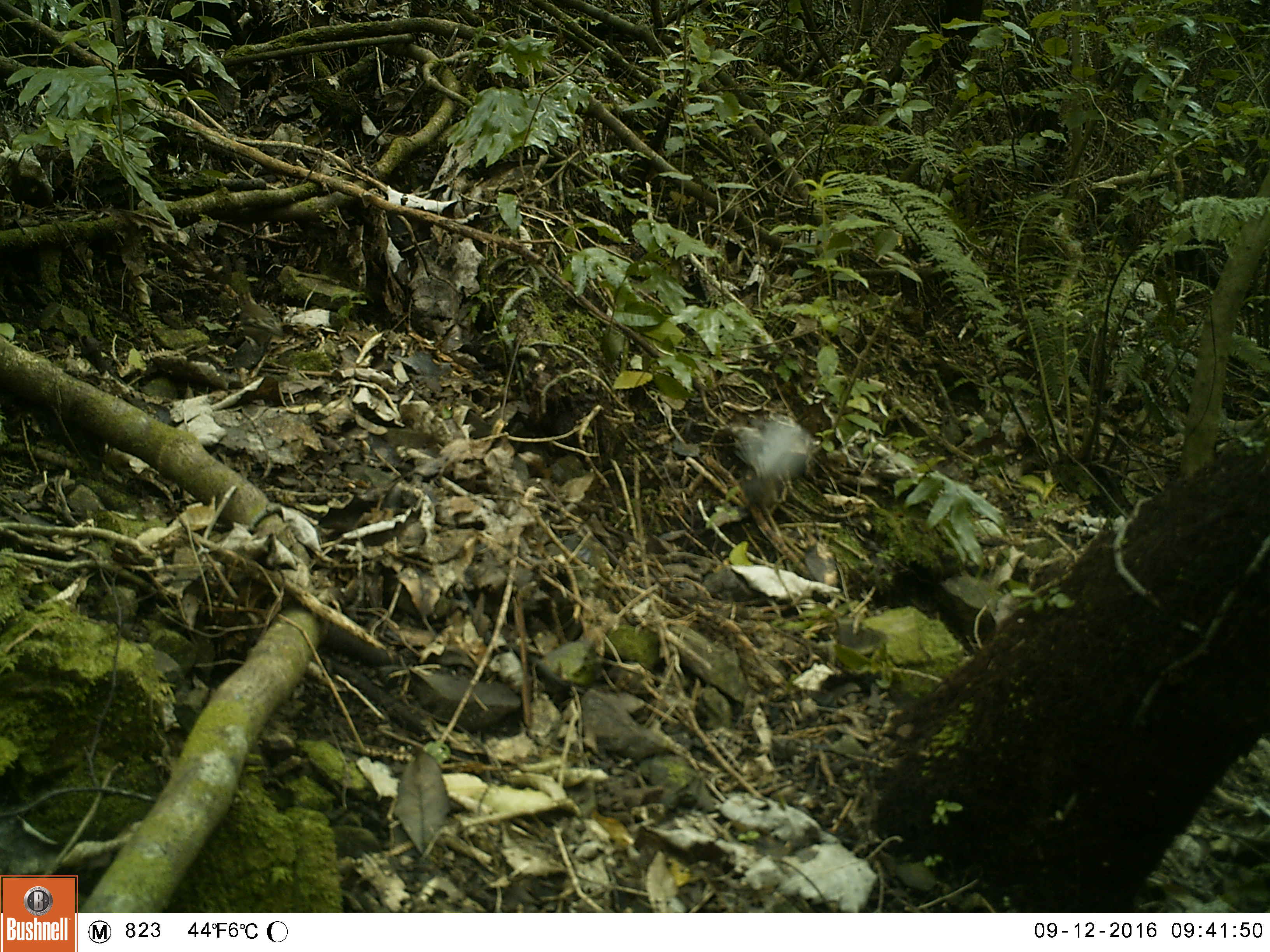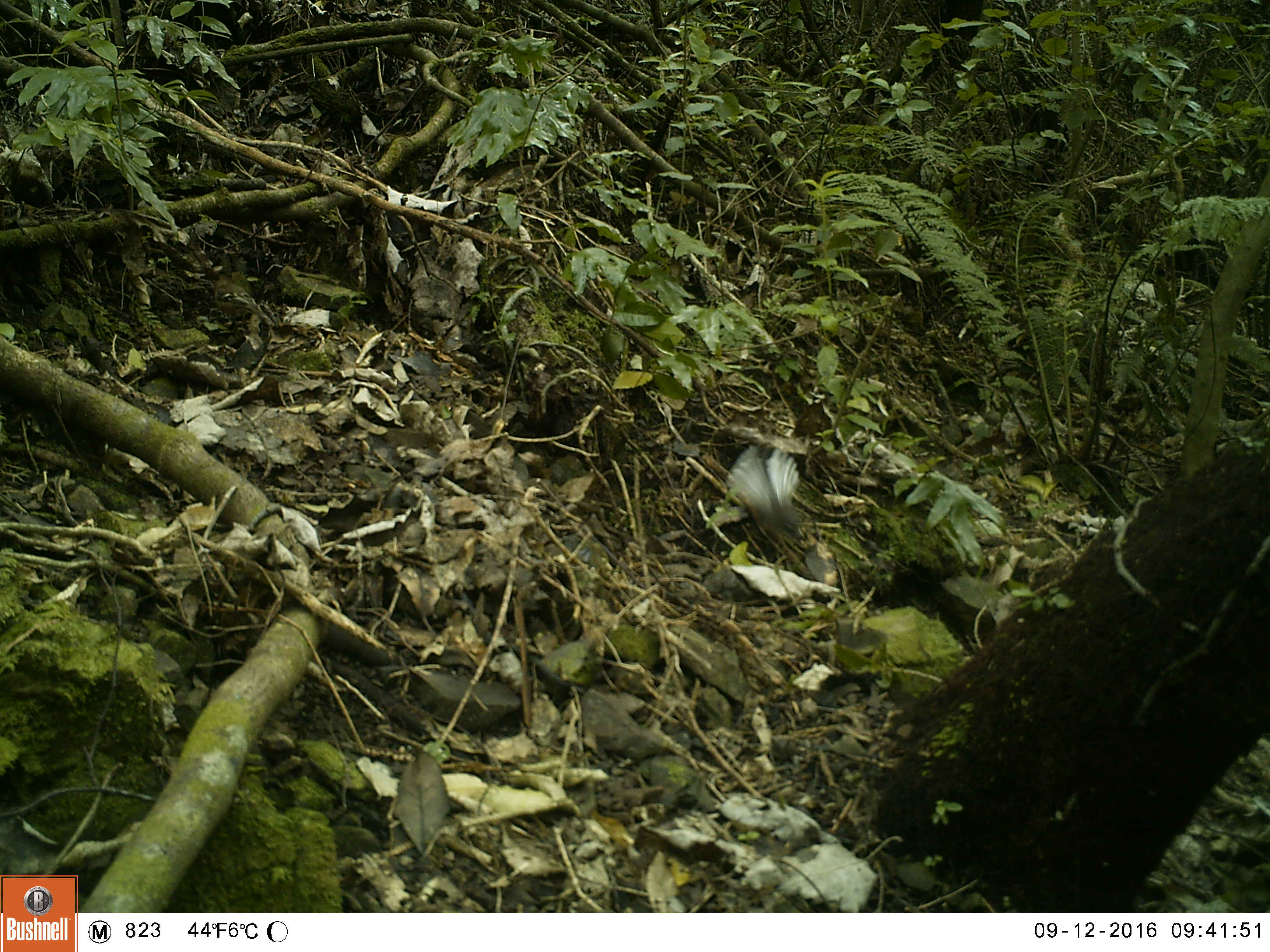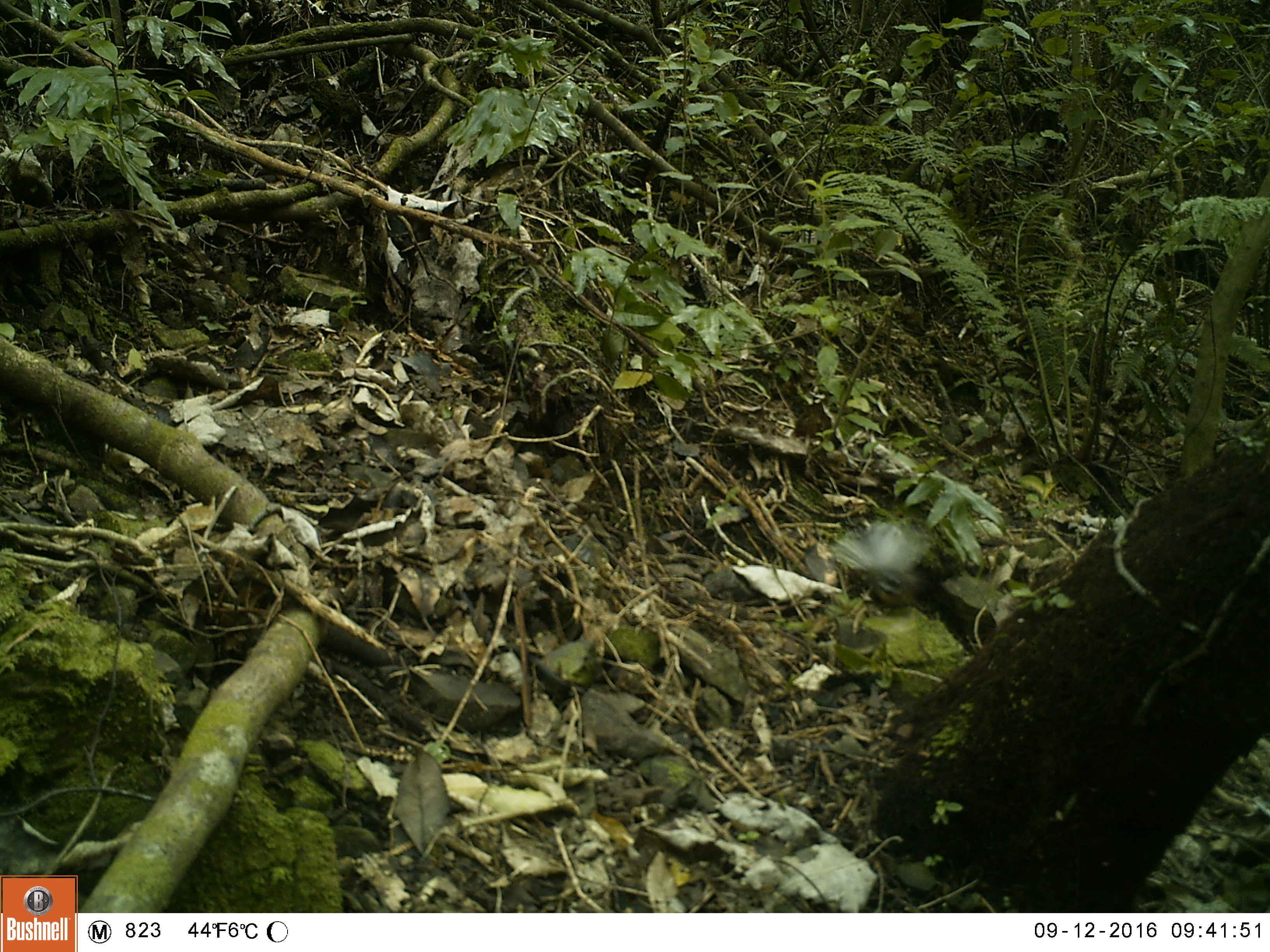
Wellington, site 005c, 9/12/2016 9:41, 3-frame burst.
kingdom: Animalia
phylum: Chordata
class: Aves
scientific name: Aves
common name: bird